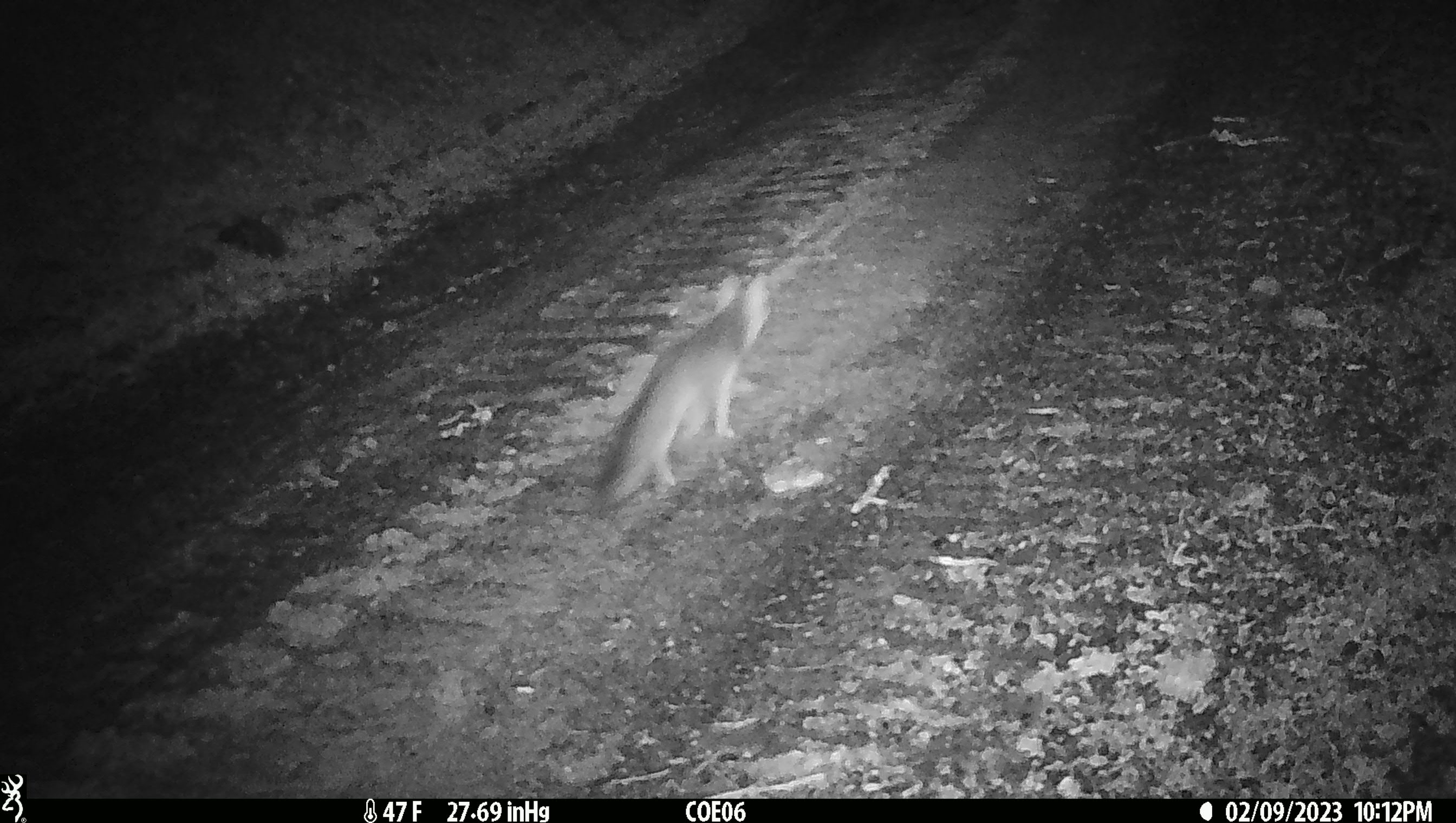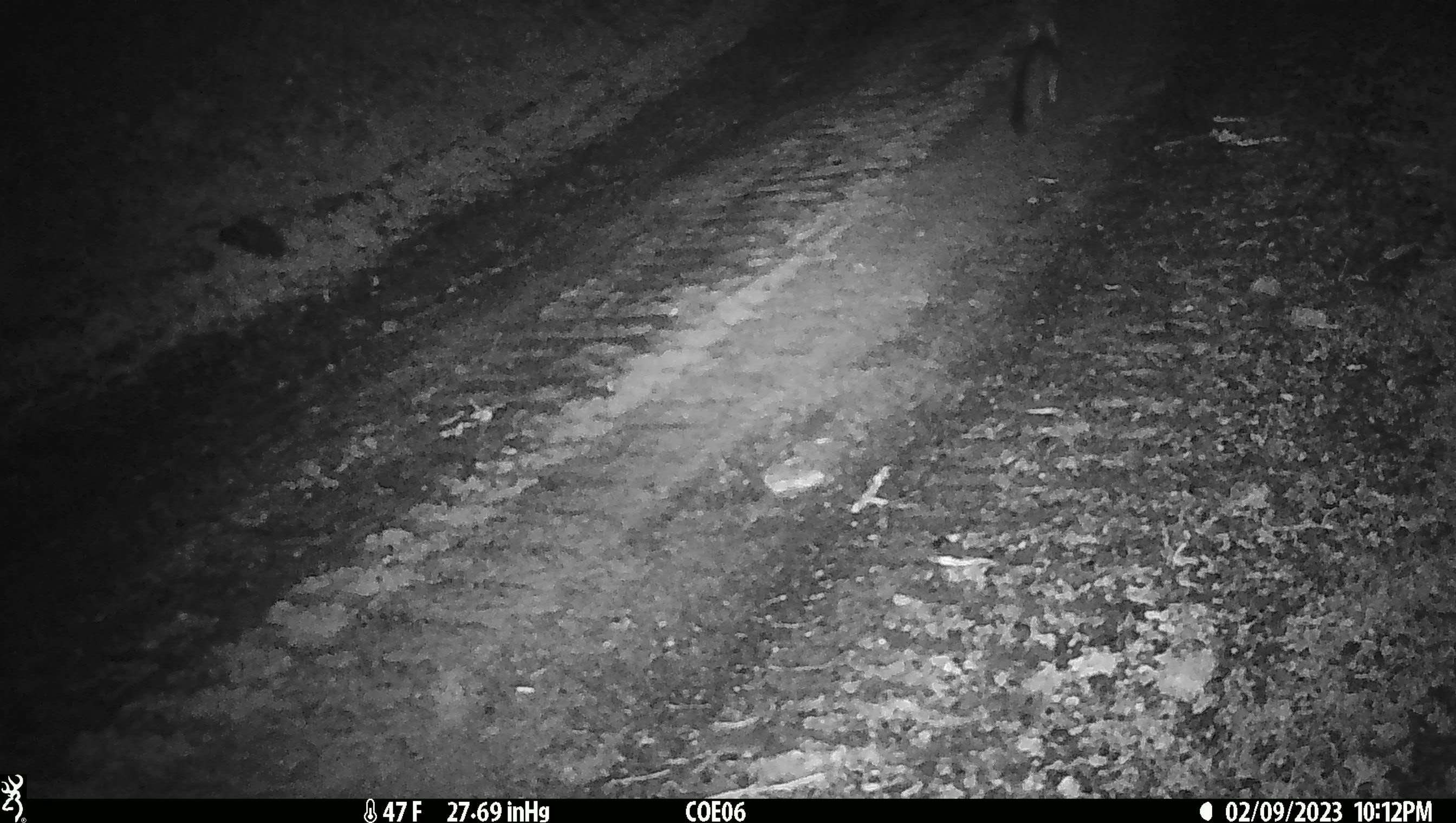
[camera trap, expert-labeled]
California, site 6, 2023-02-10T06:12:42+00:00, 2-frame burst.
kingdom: Animalia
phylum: Chordata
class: Mammalia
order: Carnivora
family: Canidae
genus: Urocyon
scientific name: Urocyon cinereoargenteus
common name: gray fox